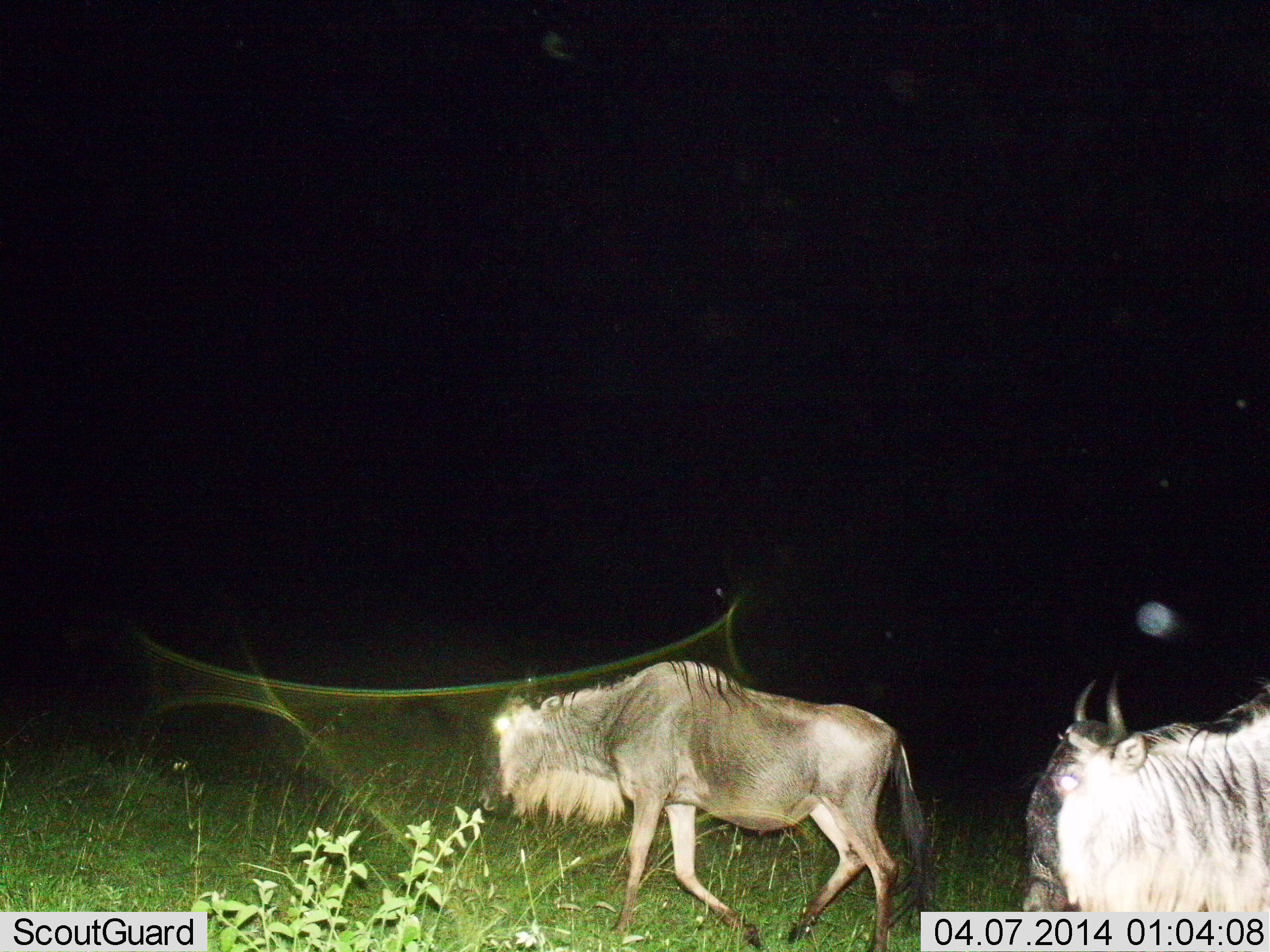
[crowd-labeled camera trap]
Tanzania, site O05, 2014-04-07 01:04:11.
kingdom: Animalia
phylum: Chordata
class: Mammalia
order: Artiodactyla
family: Bovidae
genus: Connochaetes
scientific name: Connochaetes taurinus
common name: blue wildebeest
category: wildebeest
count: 2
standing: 10%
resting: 0%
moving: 90%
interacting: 0%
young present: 0%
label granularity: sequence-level